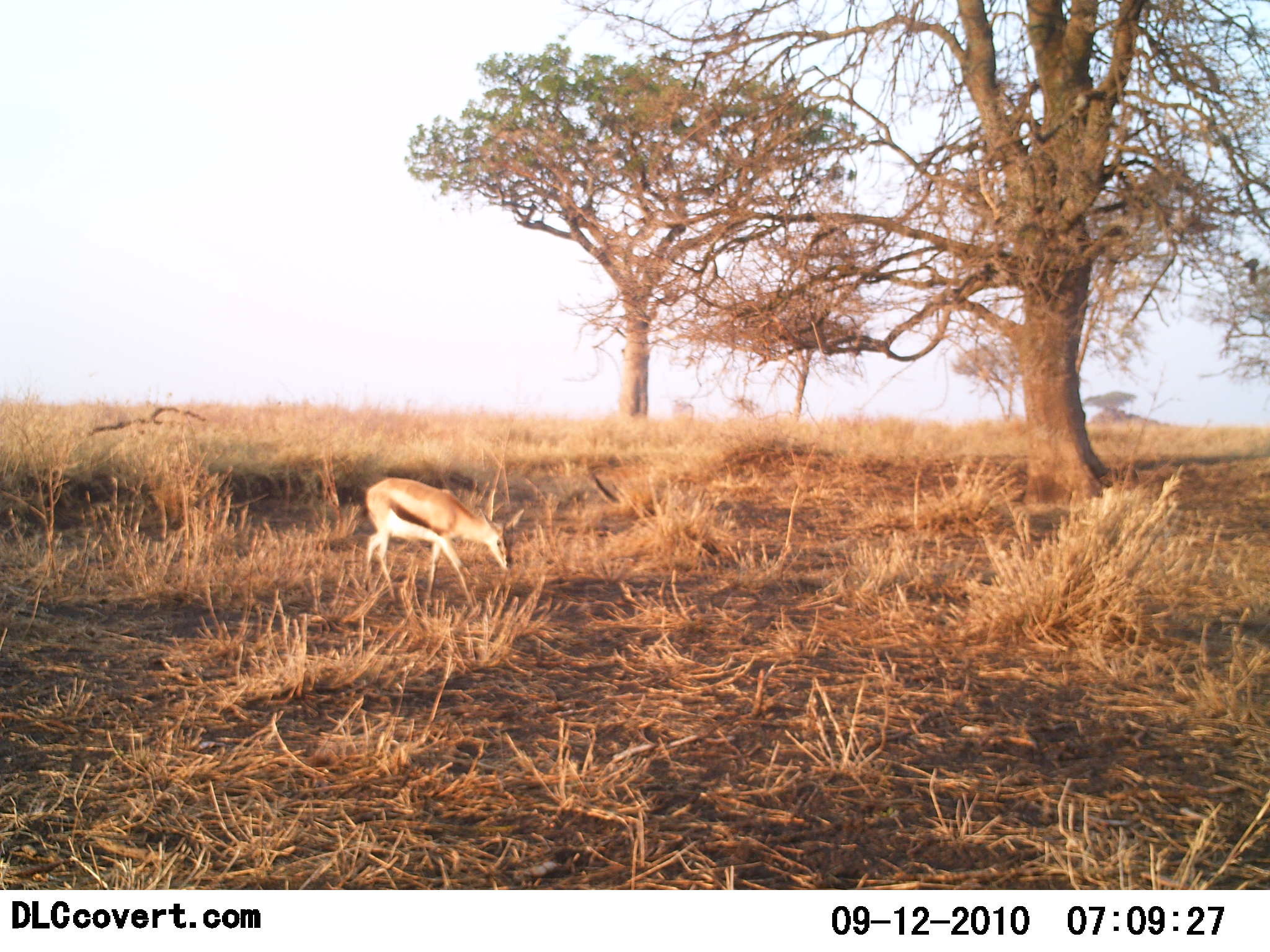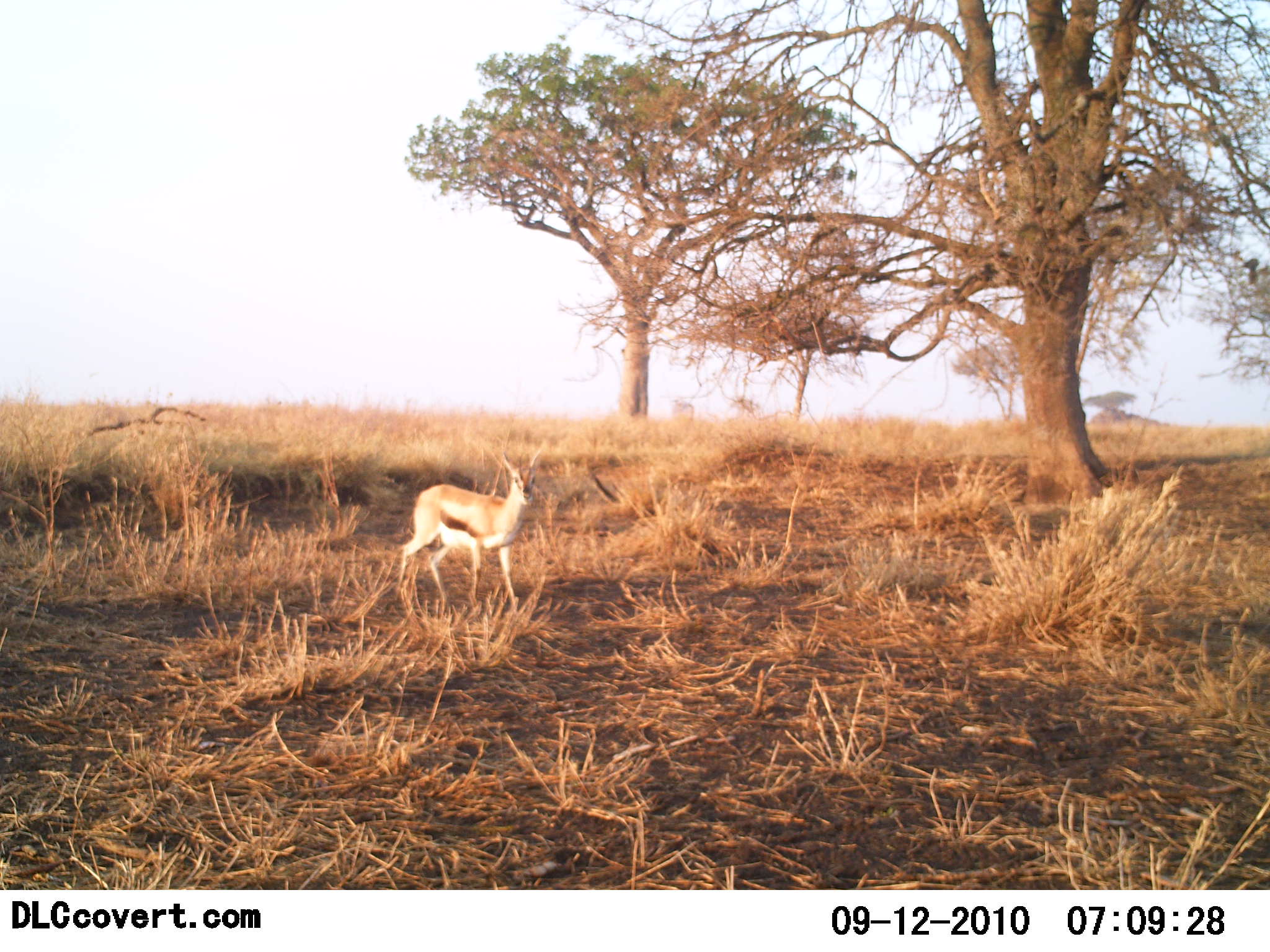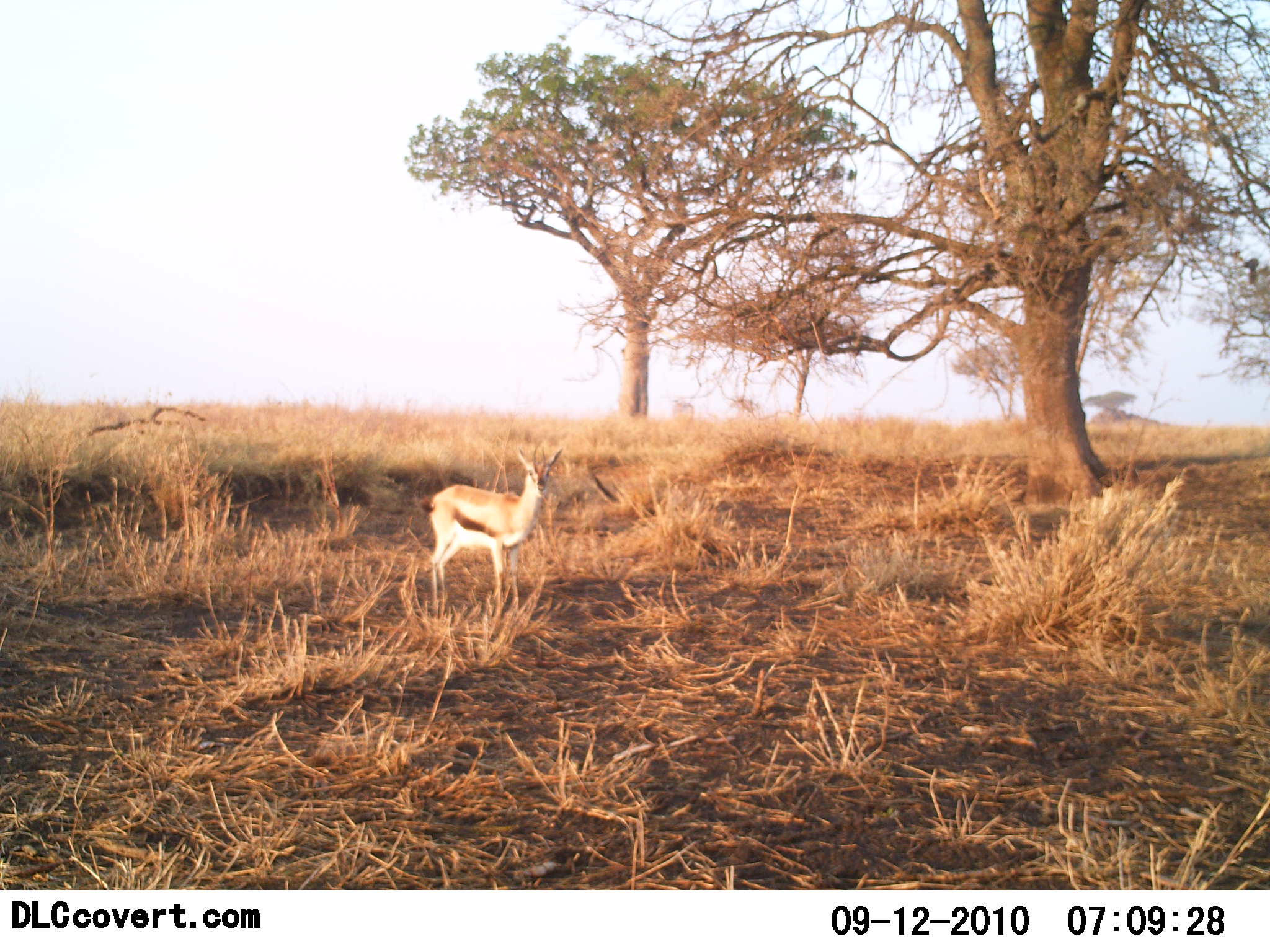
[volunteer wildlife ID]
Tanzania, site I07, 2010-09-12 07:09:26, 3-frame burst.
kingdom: Animalia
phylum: Chordata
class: Mammalia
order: Artiodactyla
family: Bovidae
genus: Eudorcas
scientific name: Eudorcas thomsonii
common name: thomson's gazelle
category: gazellethomsons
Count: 1.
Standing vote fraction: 48%.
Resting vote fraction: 0%.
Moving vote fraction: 52%.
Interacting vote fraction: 0%.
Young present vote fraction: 0%.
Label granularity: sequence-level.